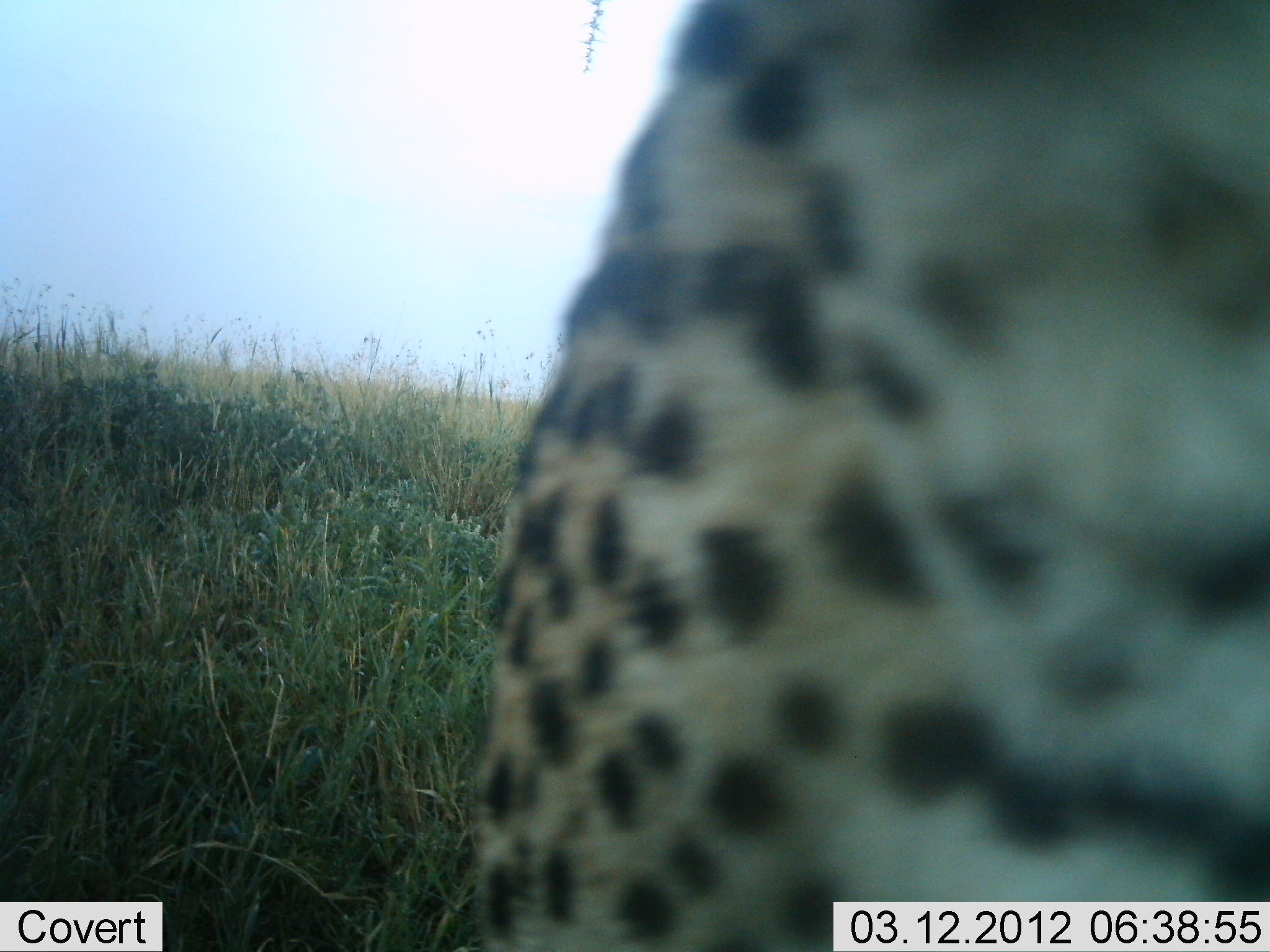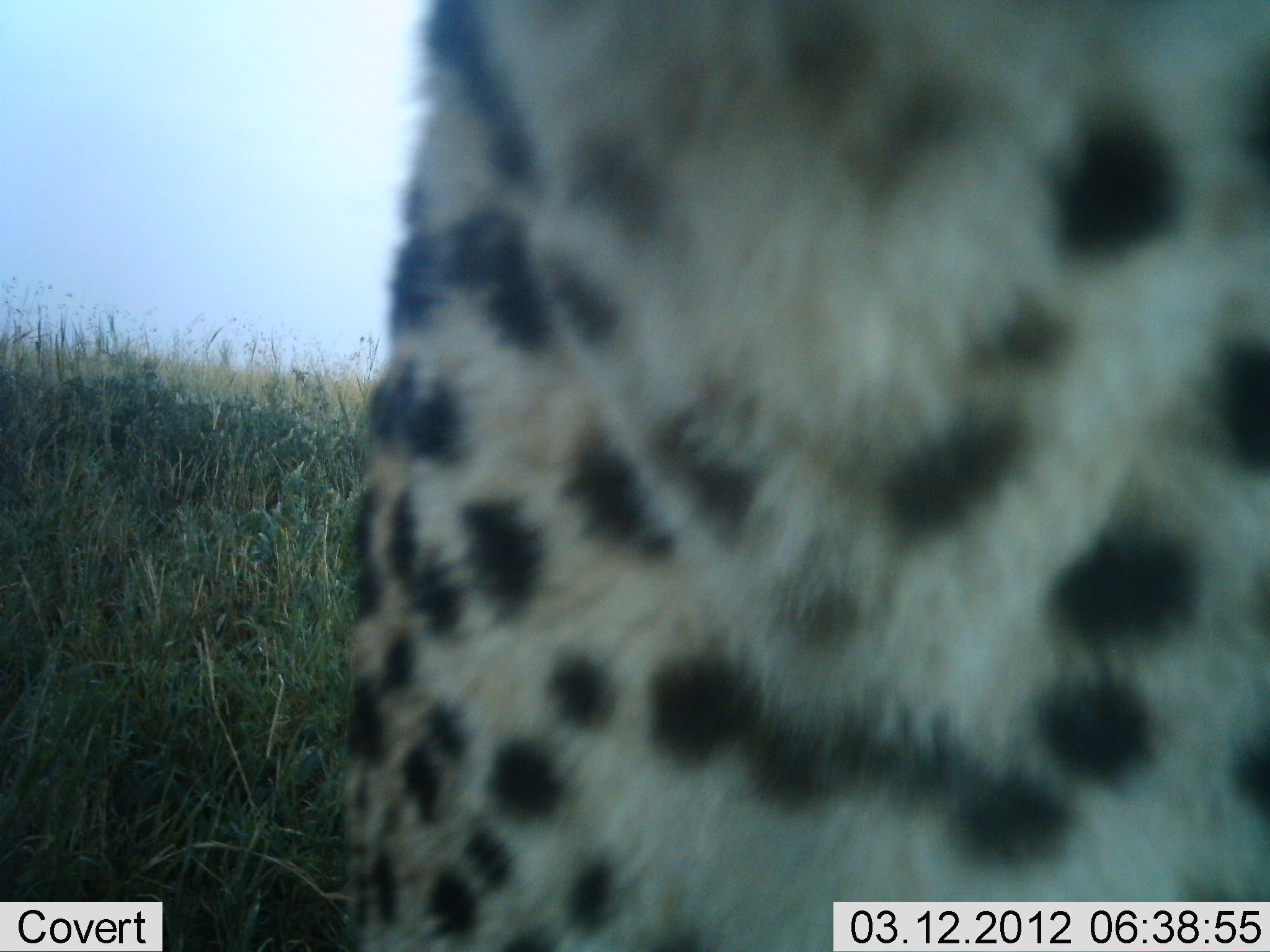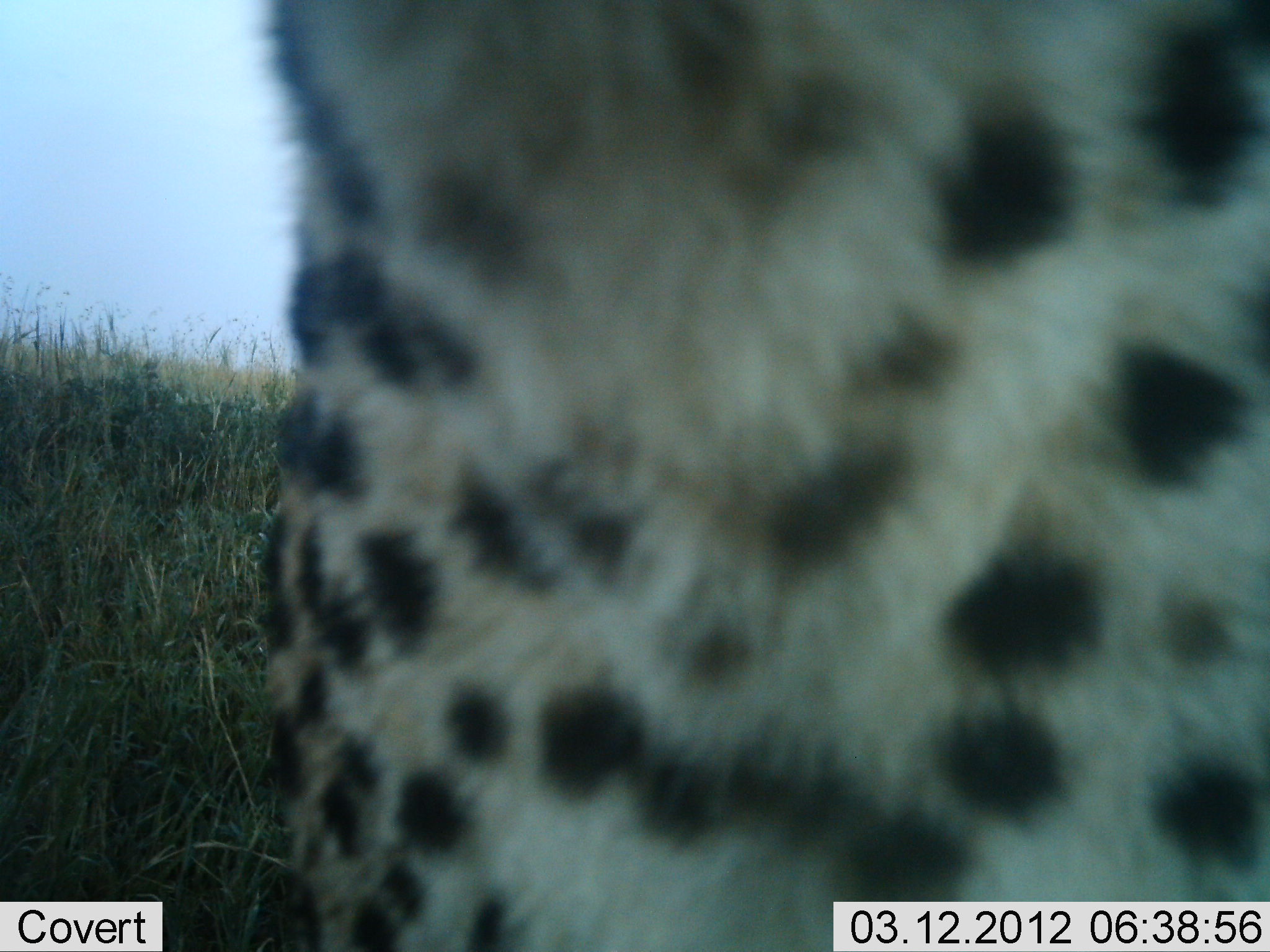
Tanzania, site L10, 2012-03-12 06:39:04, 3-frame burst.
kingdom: Animalia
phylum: Chordata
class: Mammalia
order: Carnivora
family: Felidae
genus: Acinonyx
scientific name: Acinonyx jubatus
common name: cheetah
Cheetah (Acinonyx jubatus), count 1. Behavior (volunteer vote fractions): standing 75%, resting 12%, moving 12%, interacting 19%. Young present (vote fraction): 0%. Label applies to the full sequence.